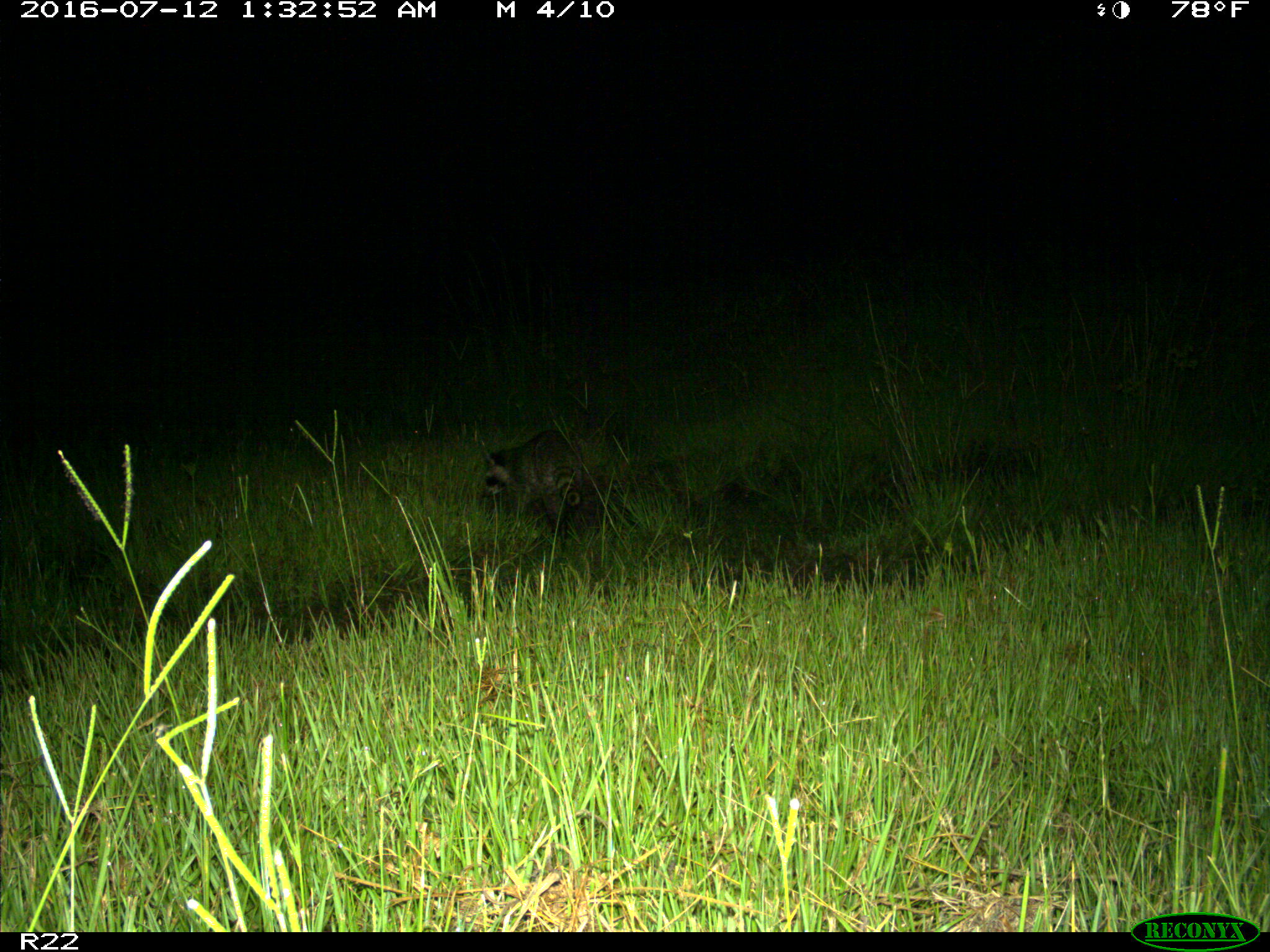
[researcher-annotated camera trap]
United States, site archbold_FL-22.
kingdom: Animalia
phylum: Chordata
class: Mammalia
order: Carnivora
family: Procyonidae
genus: Procyon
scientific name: Procyon lotor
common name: common raccoon